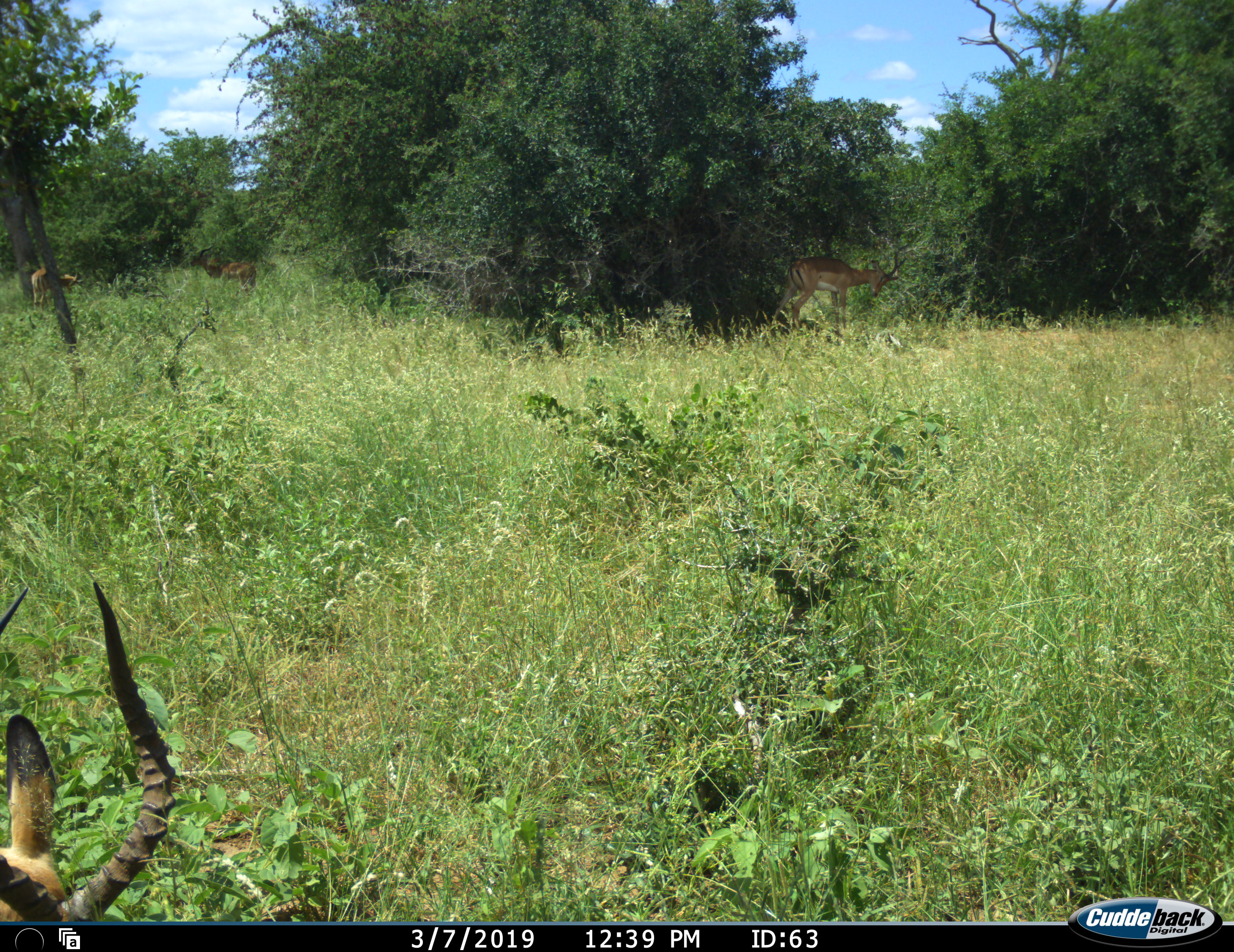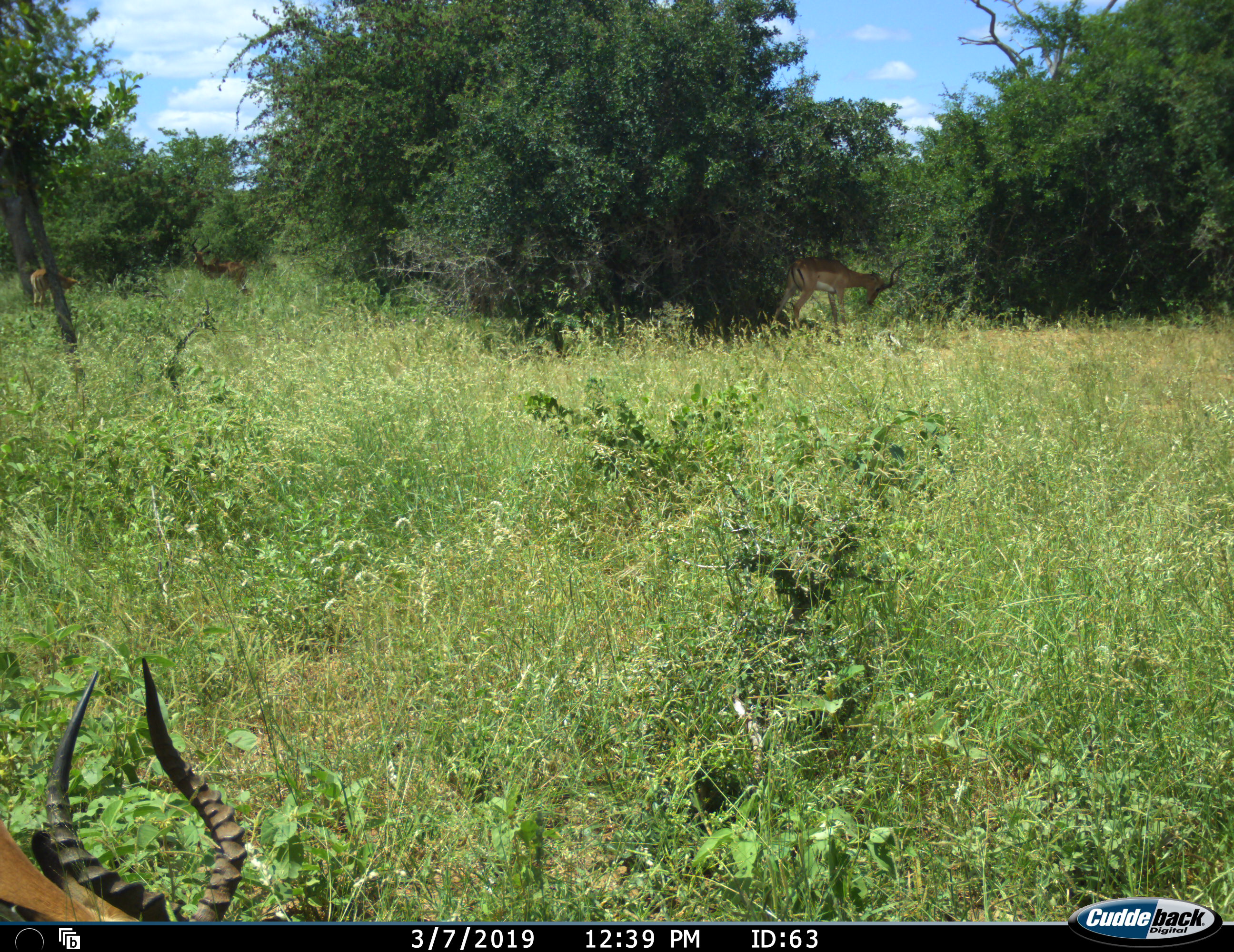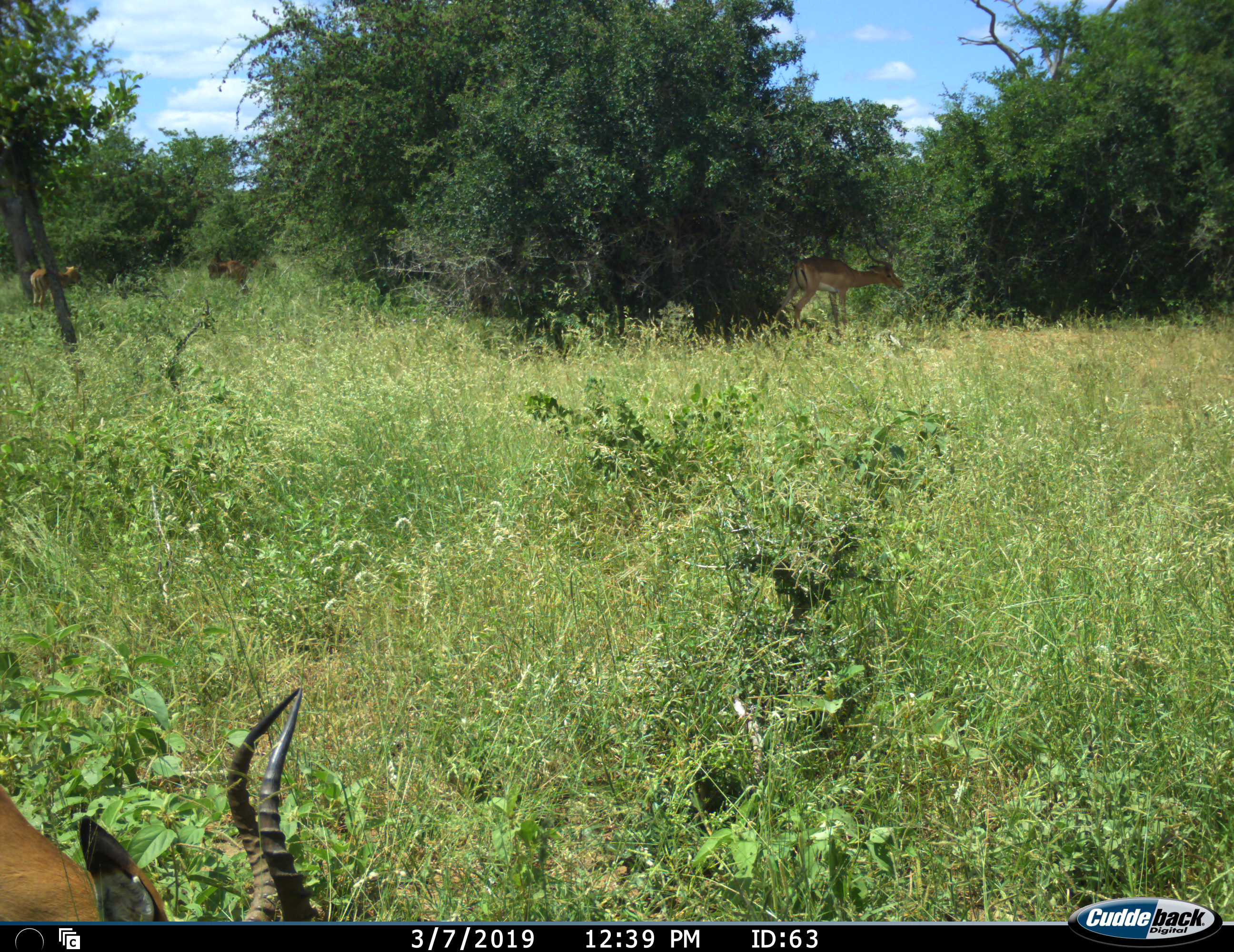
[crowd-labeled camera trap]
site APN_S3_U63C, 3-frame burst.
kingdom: Animalia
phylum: Chordata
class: Mammalia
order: Artiodactyla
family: Bovidae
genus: Aepyceros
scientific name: Aepyceros melampus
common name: impala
Impala (Aepyceros melampus), count 4. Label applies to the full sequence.